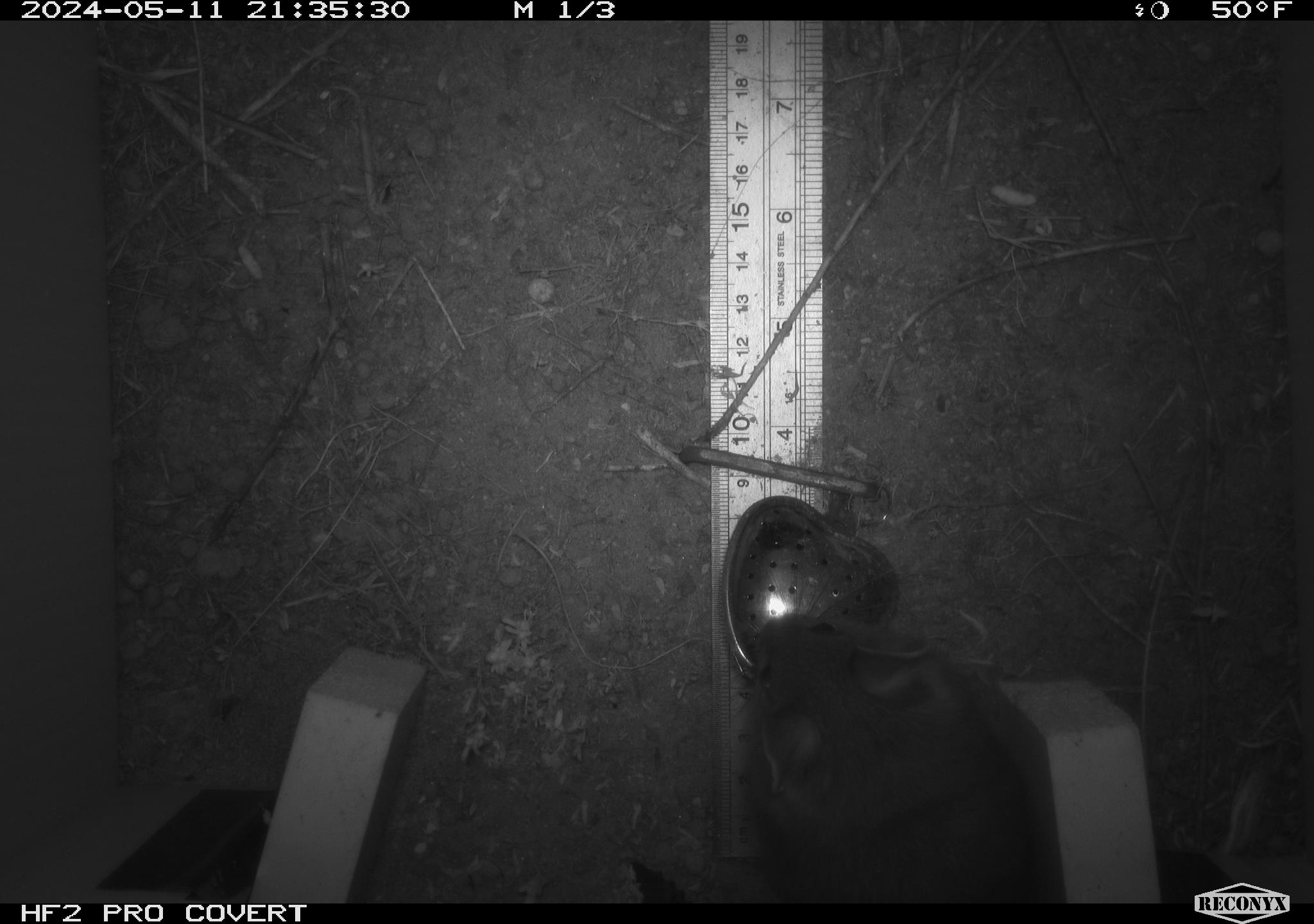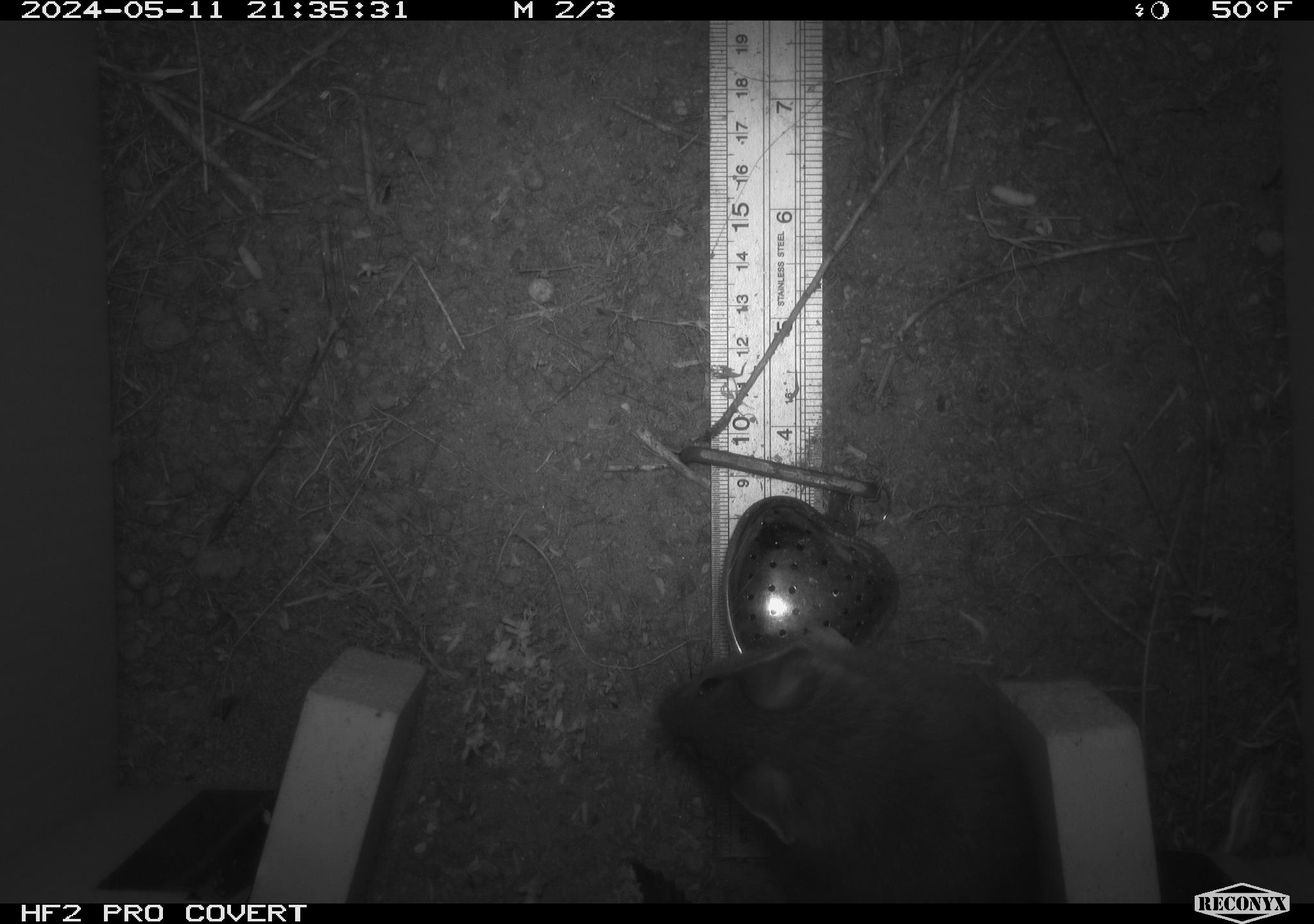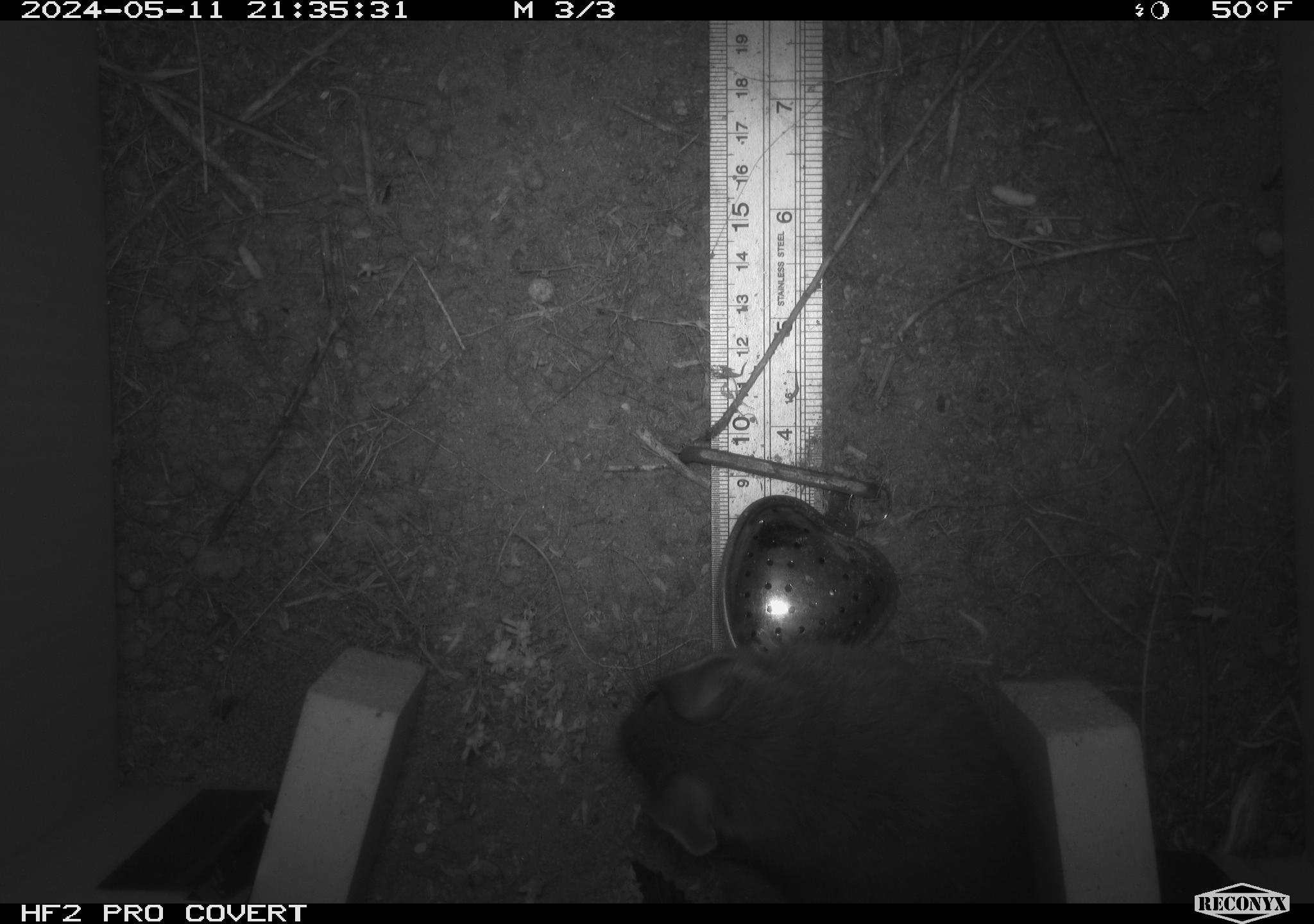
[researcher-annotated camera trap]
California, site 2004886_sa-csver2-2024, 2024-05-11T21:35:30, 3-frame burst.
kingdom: Animalia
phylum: Chordata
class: Mammalia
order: Rodentia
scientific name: Rodentia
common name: rodent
Rodent (Rodentia).